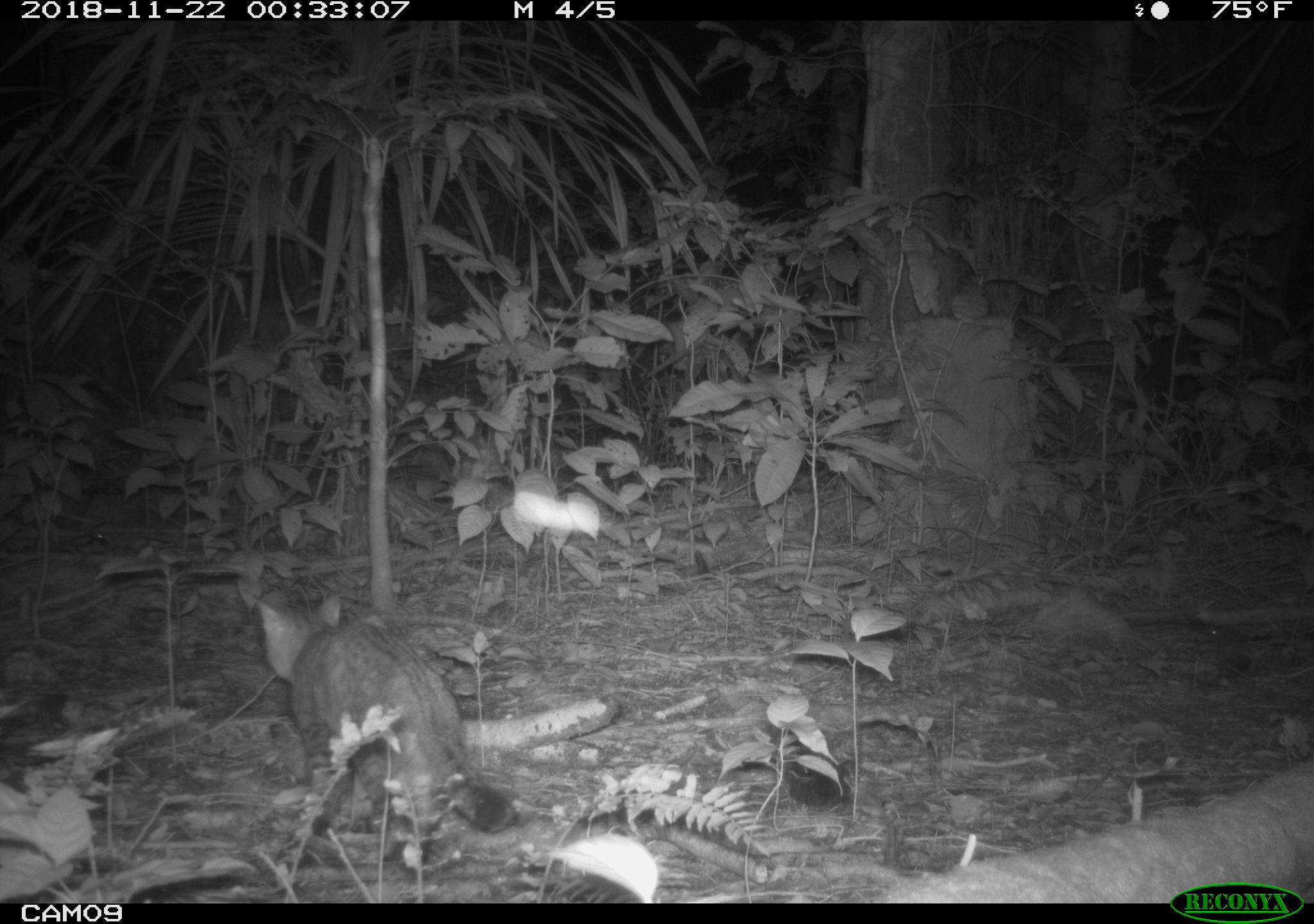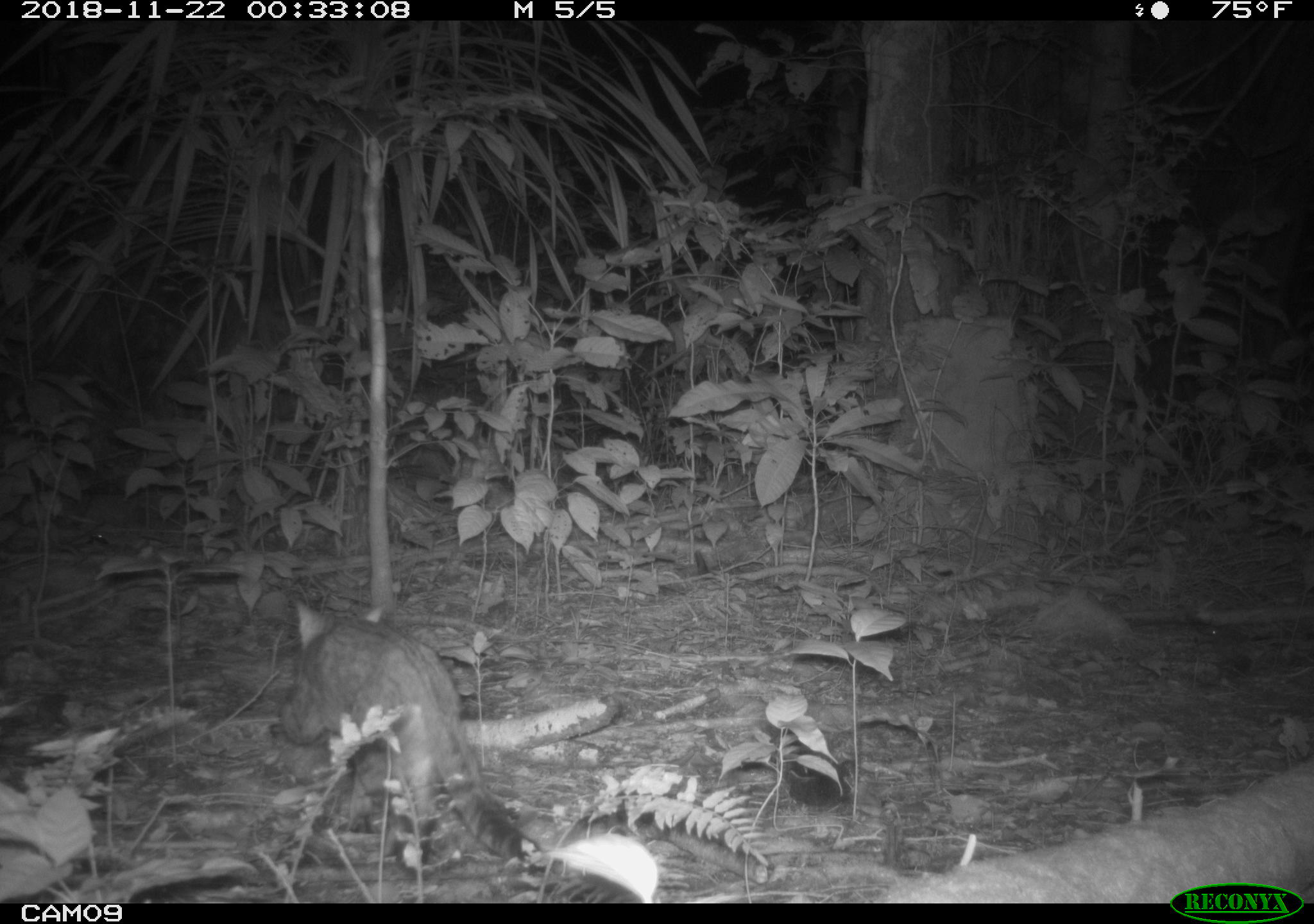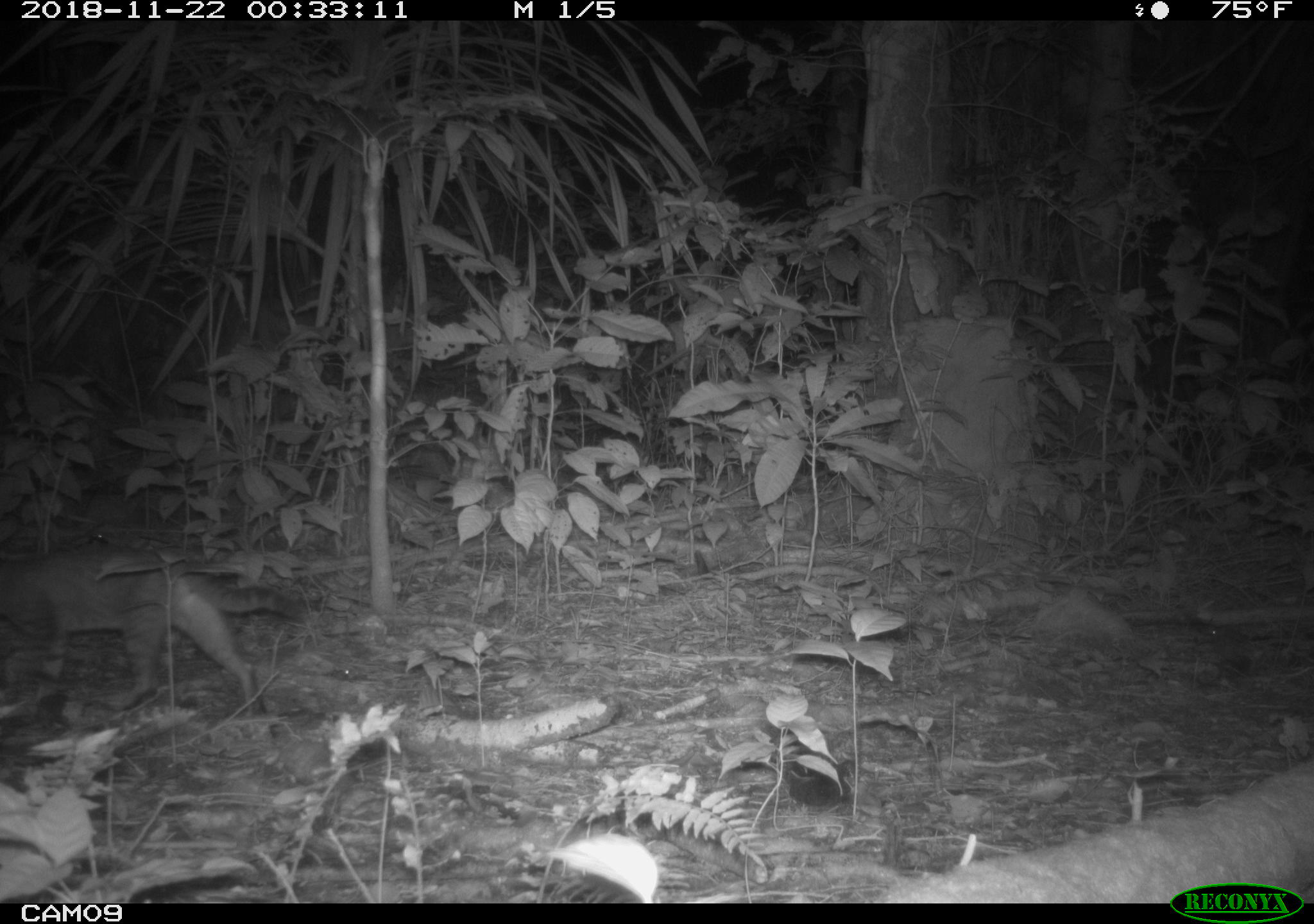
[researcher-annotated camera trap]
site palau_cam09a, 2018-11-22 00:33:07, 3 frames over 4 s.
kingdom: Animalia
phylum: Chordata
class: Mammalia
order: Carnivora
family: Felidae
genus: Felis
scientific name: Felis catus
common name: cat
Cat (Felis catus).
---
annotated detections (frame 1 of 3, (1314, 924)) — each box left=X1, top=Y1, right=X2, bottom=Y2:
cat: left=242, top=590, right=511, bottom=848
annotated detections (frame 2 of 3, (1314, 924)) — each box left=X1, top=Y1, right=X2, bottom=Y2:
cat: left=271, top=600, right=535, bottom=878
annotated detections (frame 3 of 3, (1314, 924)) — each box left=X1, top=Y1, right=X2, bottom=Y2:
cat: left=0, top=539, right=310, bottom=717